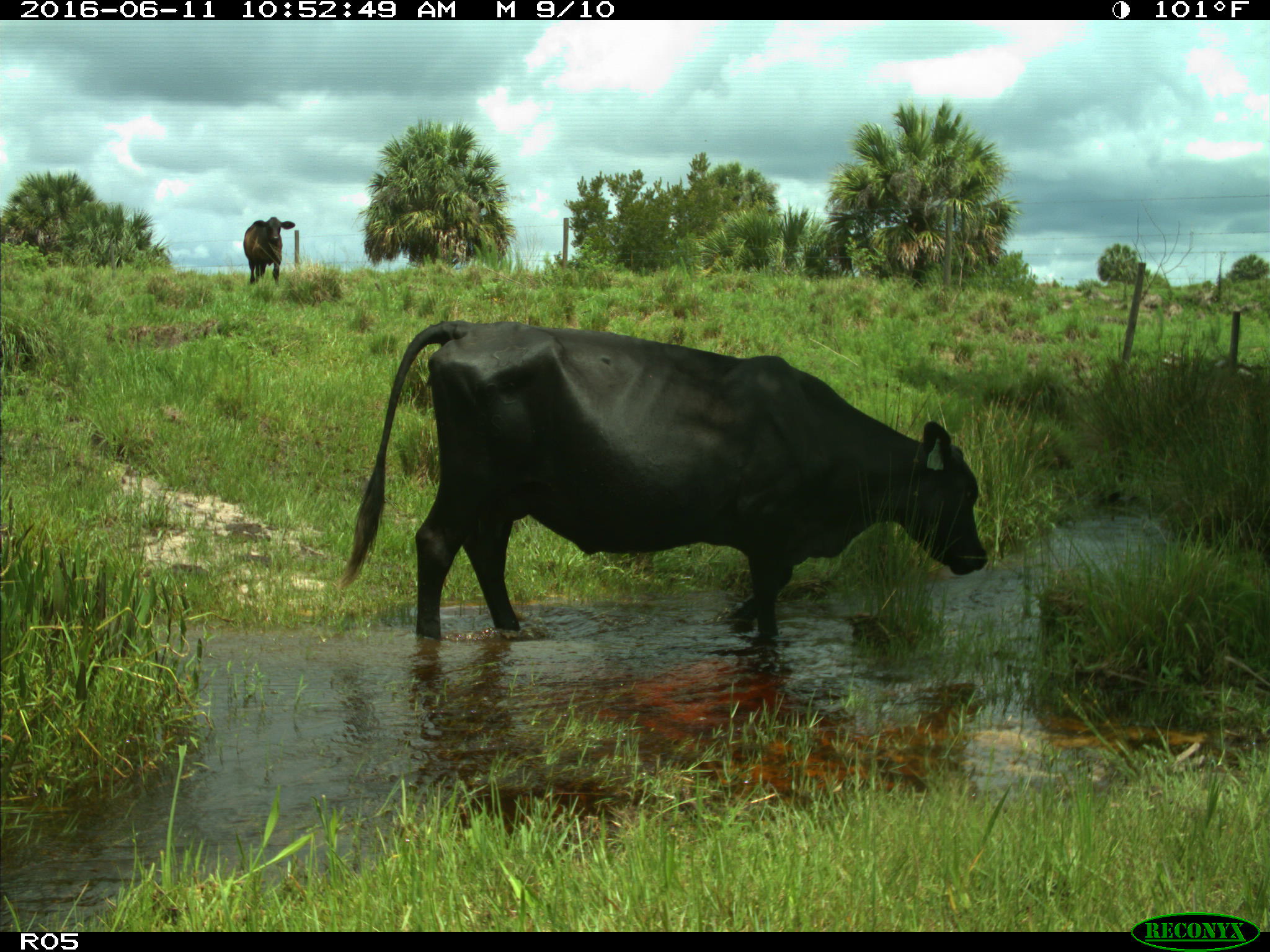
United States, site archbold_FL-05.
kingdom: Animalia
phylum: Chordata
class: Mammalia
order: Artiodactyla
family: Bovidae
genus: Bos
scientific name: Bos taurus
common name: domestic cow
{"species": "Bos taurus (domestic cow)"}